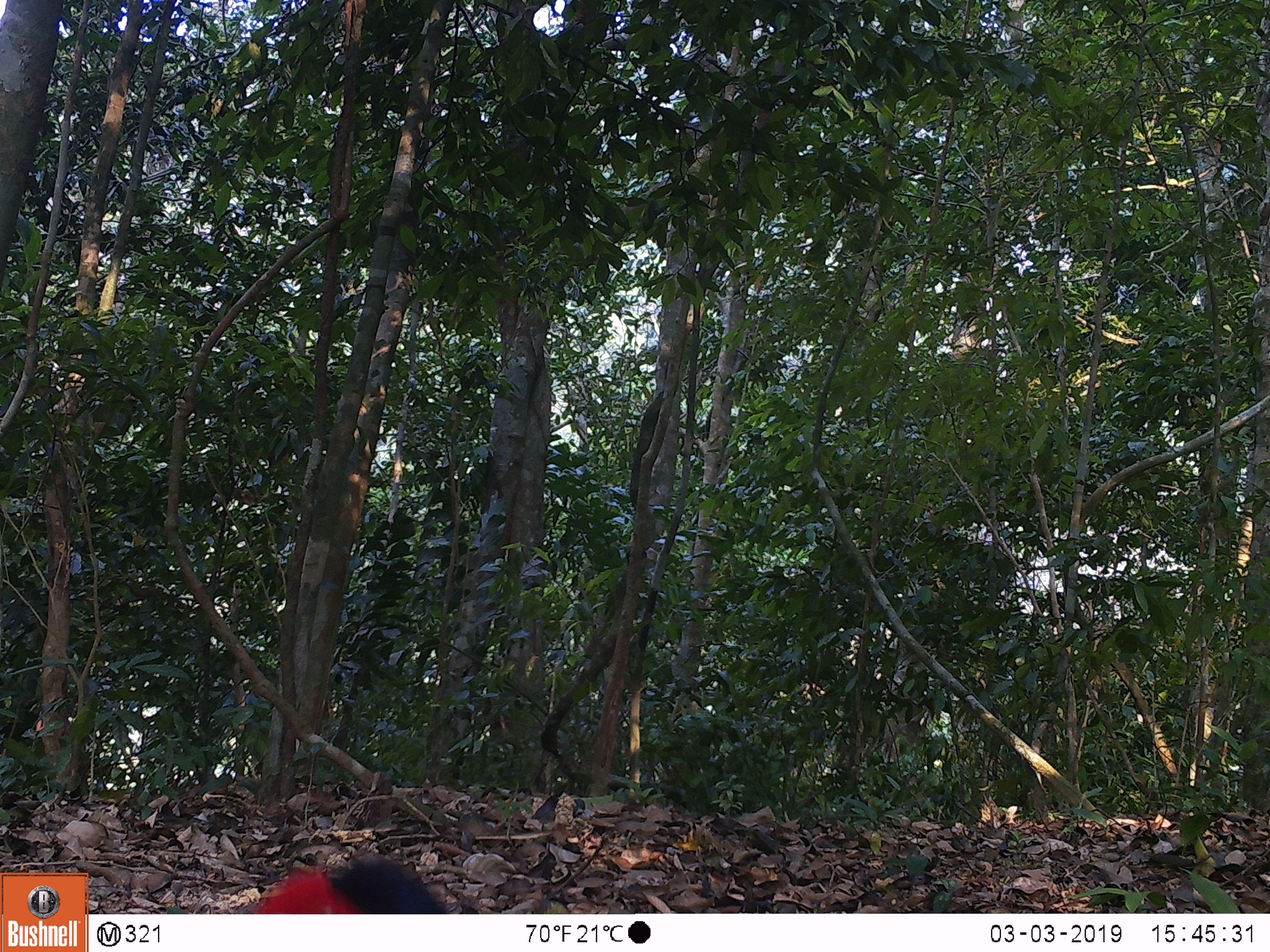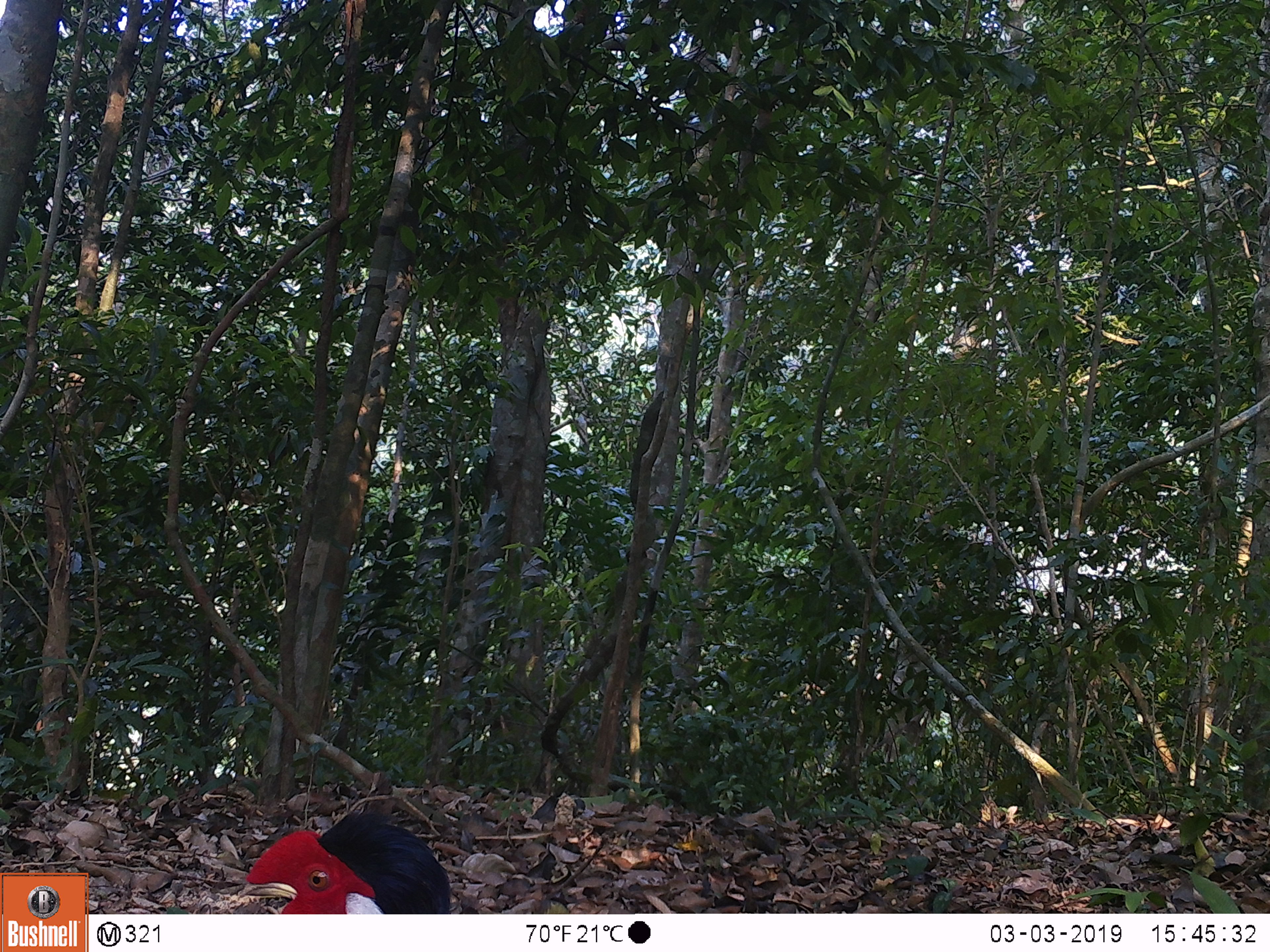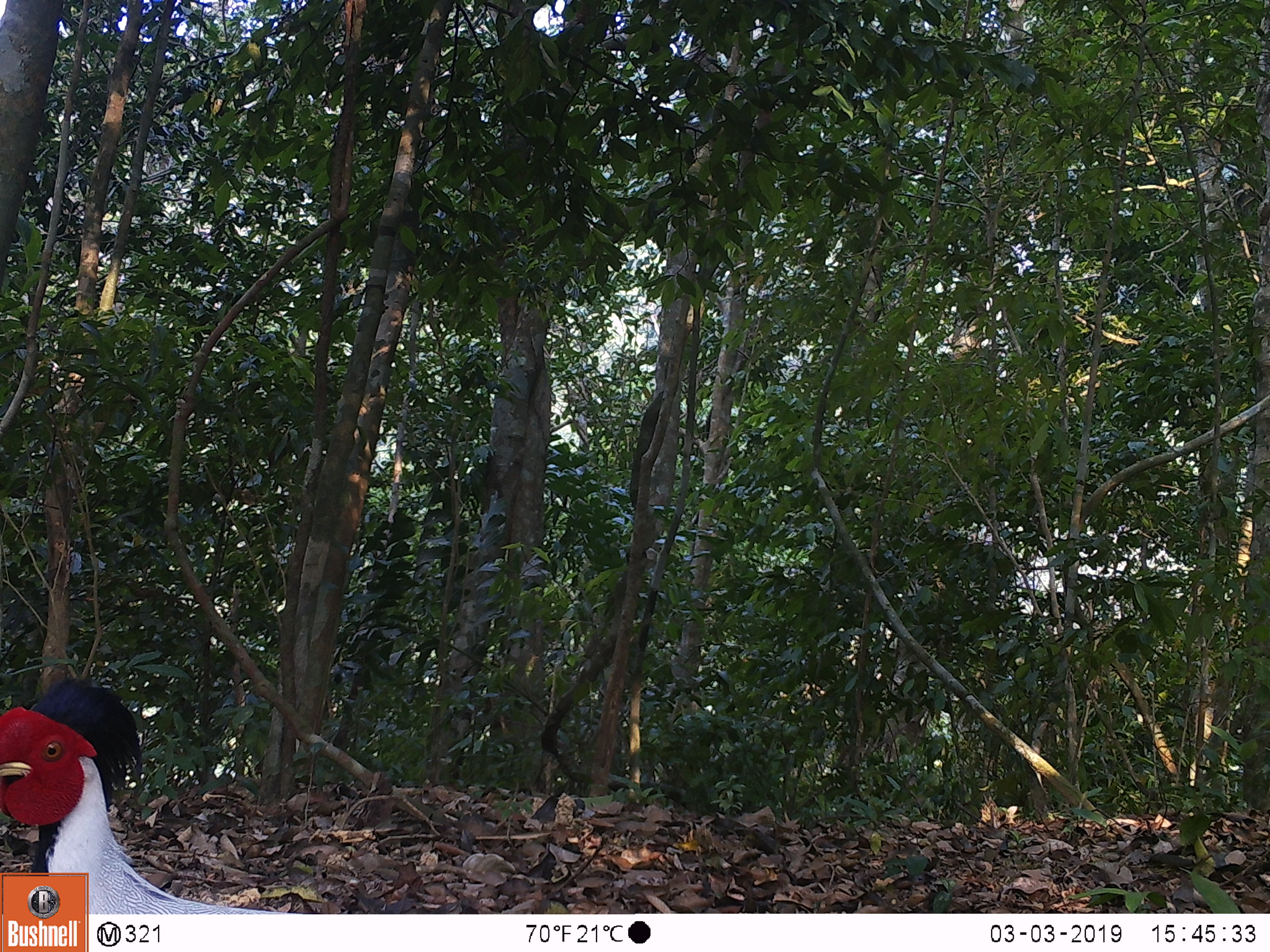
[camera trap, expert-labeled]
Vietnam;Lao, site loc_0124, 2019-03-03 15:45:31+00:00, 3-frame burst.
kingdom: Animalia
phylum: Chordata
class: Aves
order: Galliformes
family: Phasianidae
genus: Lophura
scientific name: Lophura nycthemera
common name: silver pheasant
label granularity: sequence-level